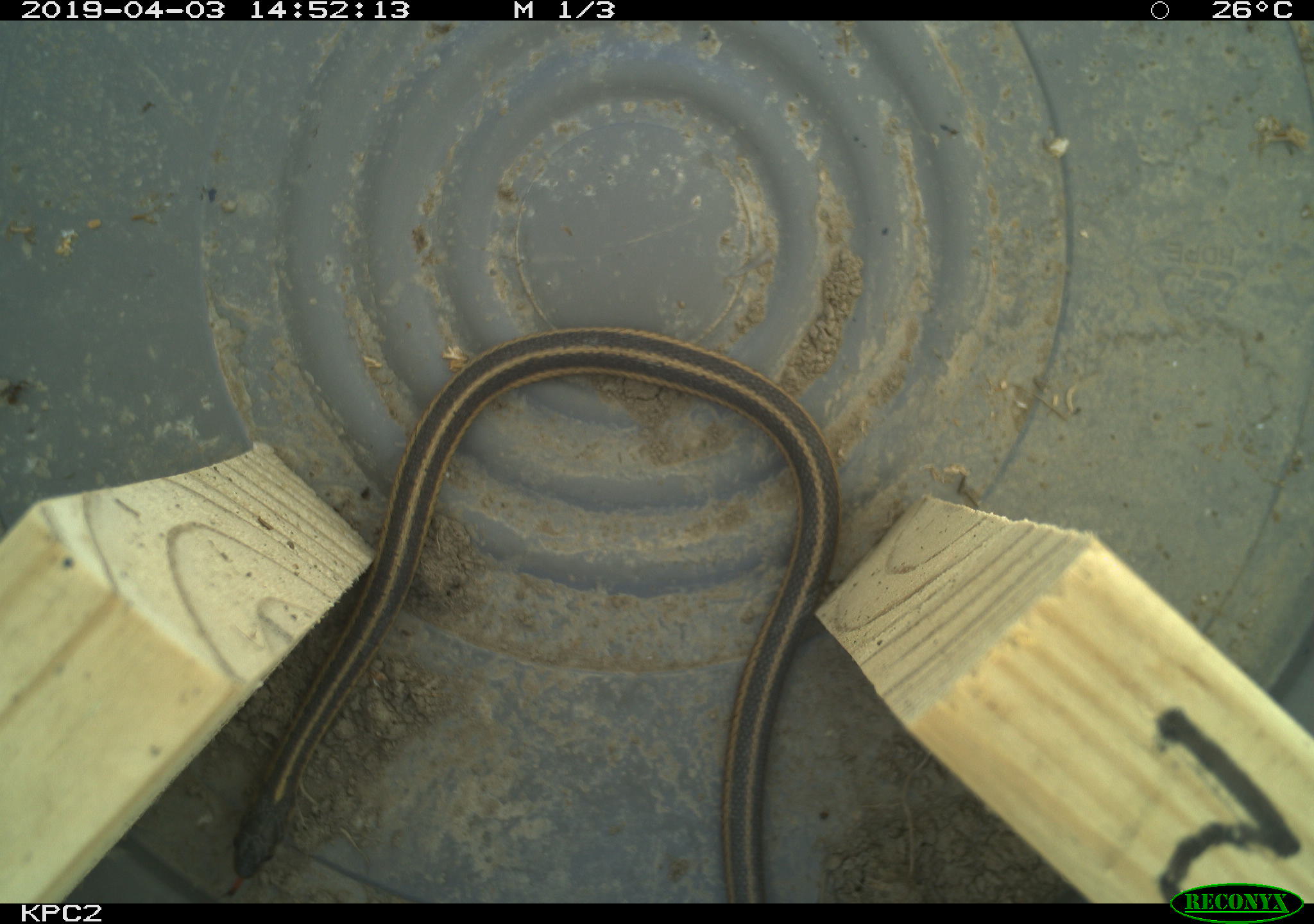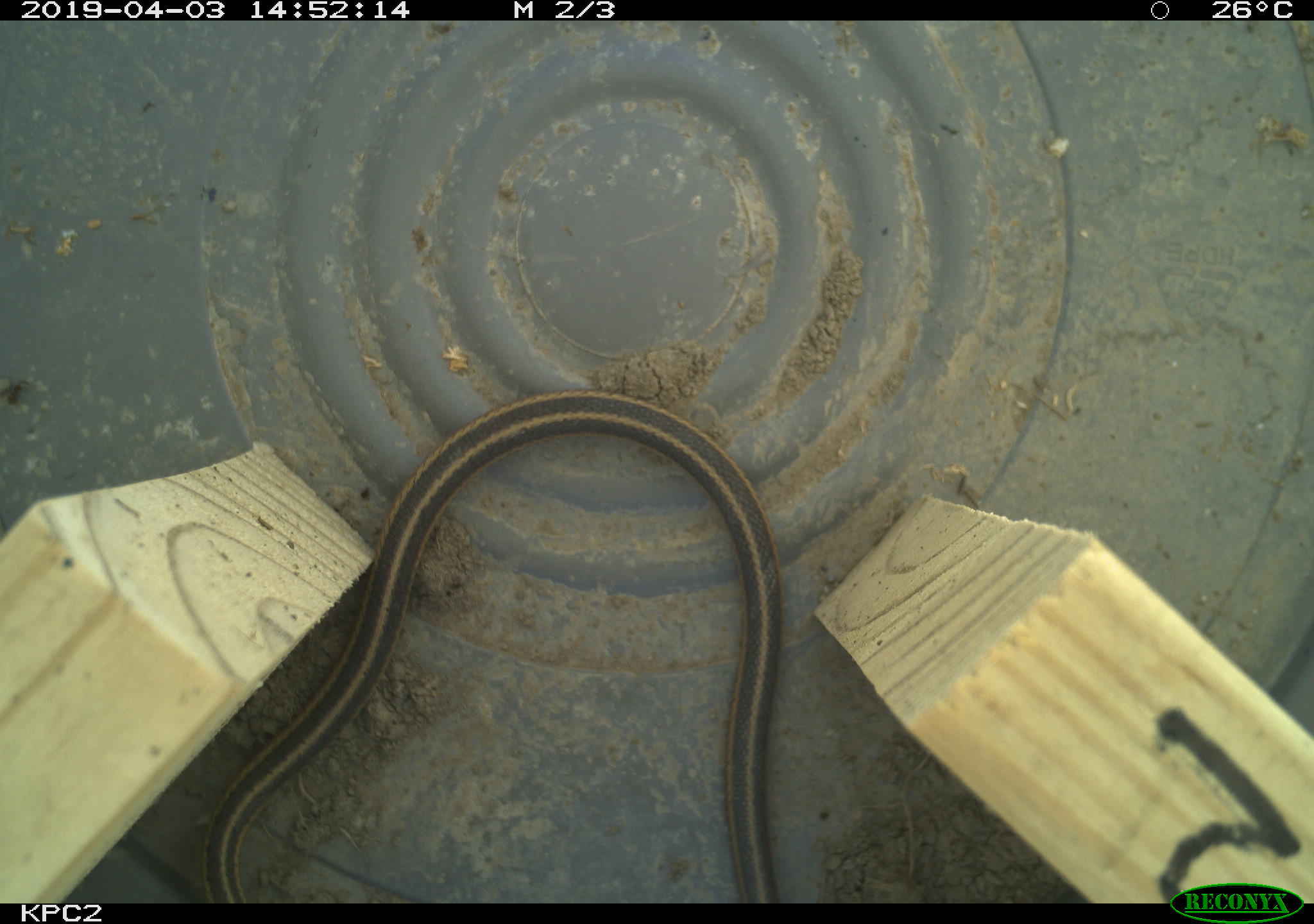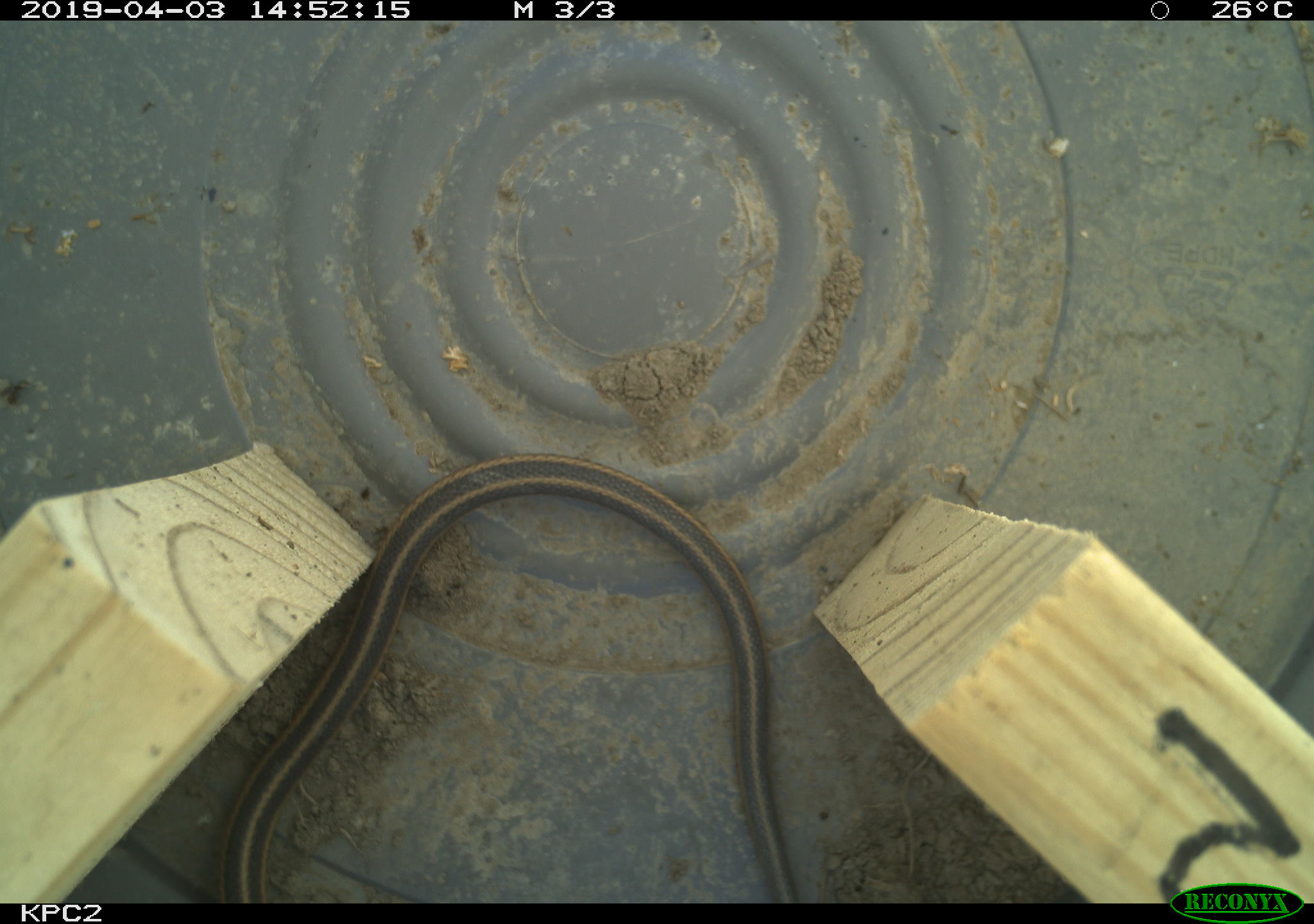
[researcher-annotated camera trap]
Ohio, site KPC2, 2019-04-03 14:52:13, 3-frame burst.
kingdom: Animalia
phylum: Chordata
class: Reptilia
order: Squamata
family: Colubridae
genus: Thamnophis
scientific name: Thamnophis sirtalis sirtalis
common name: eastern gartersnake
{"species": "eastern gartersnake (Thamnophis sirtalis sirtalis)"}